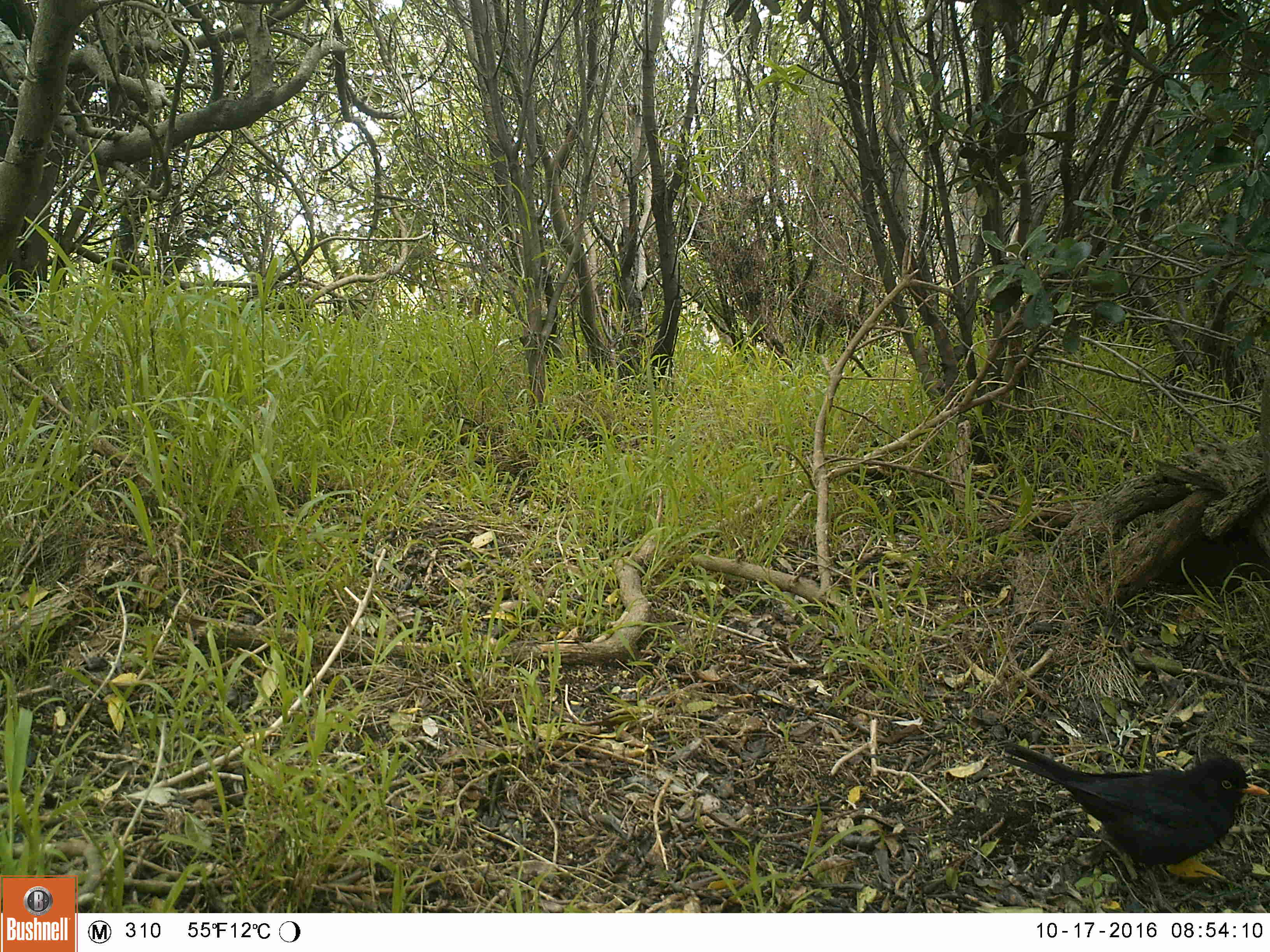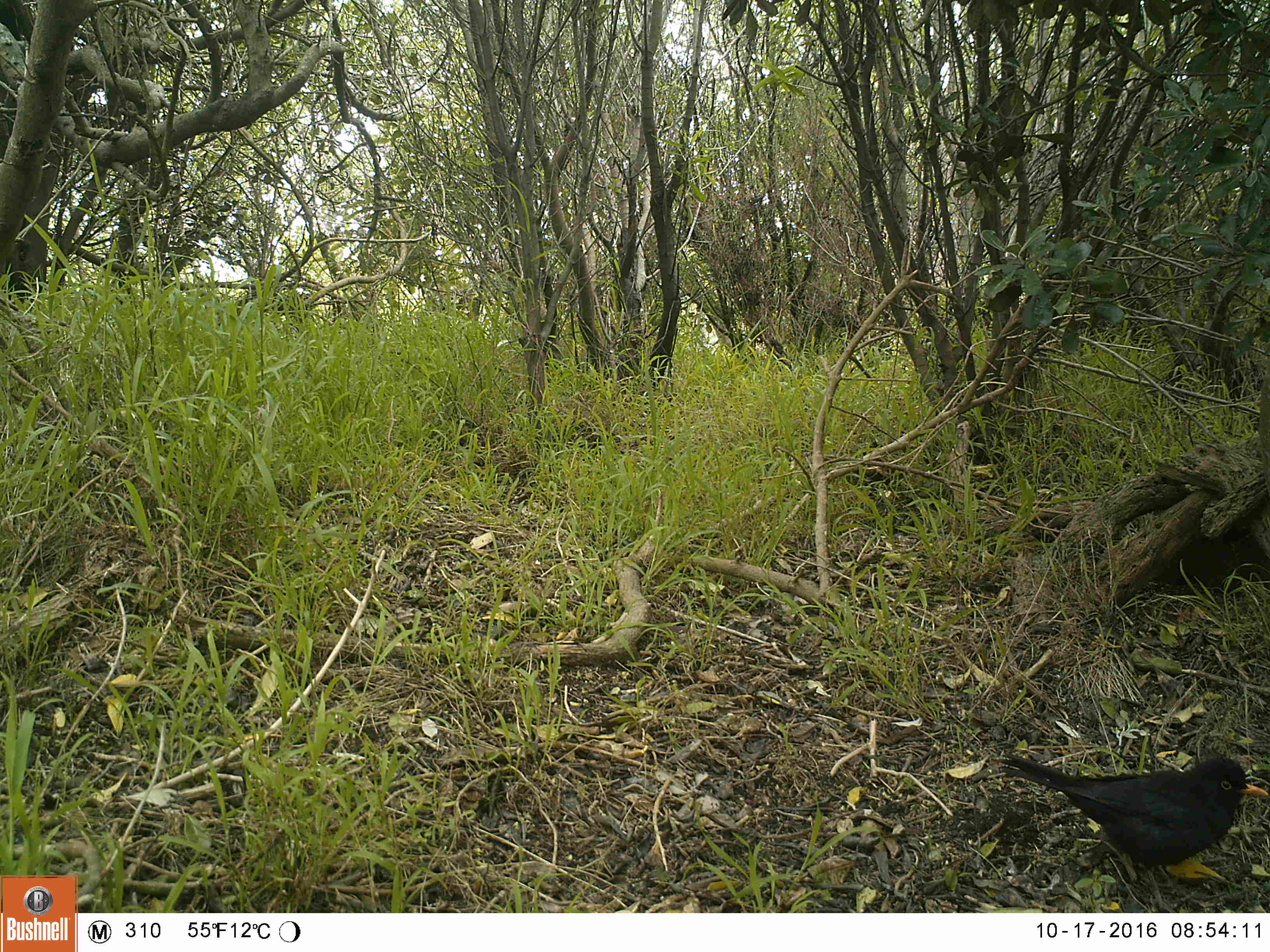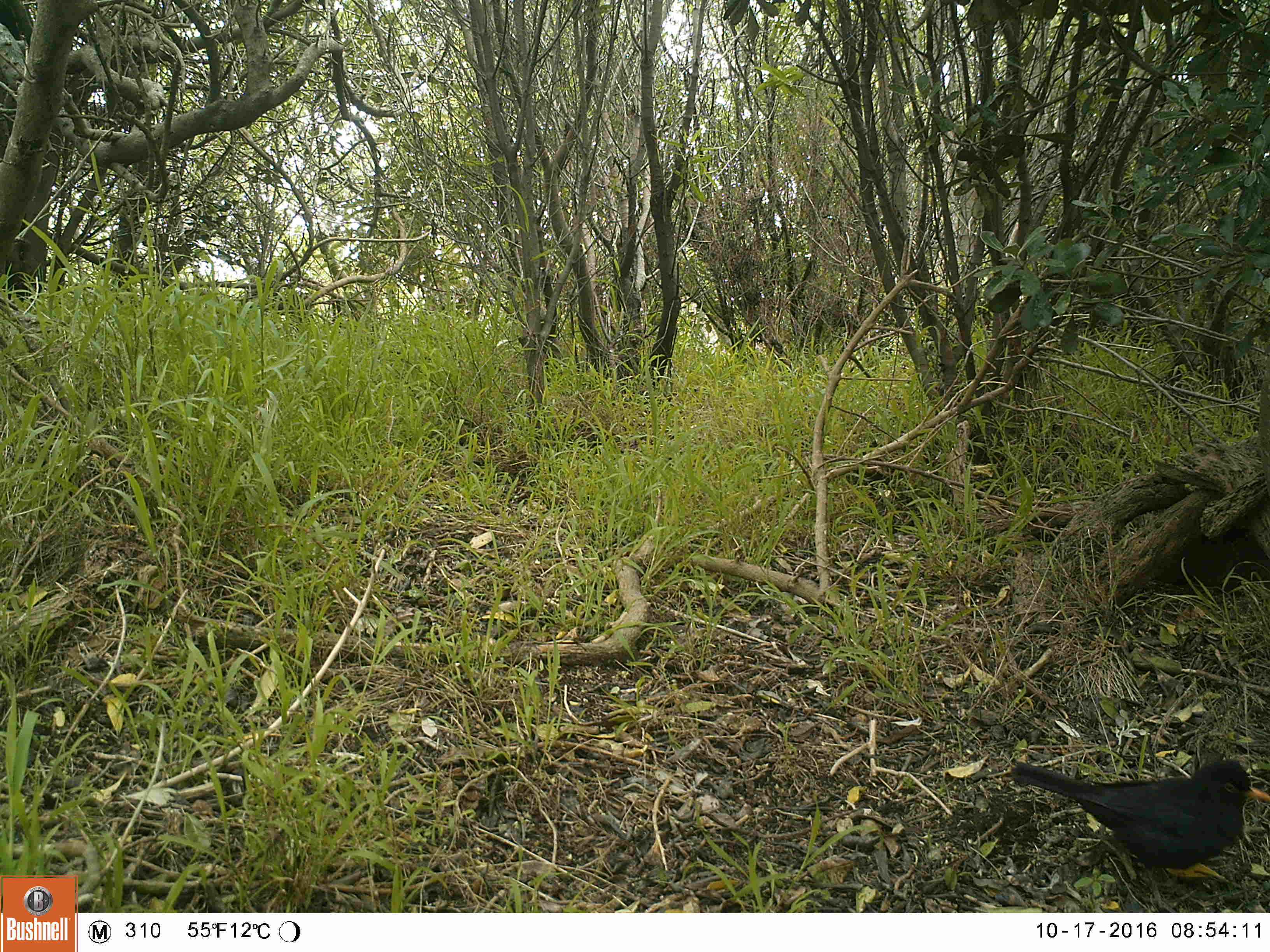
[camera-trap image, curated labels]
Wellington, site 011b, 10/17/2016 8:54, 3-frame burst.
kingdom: Animalia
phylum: Chordata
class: Aves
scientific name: Aves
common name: bird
Bird (Aves).